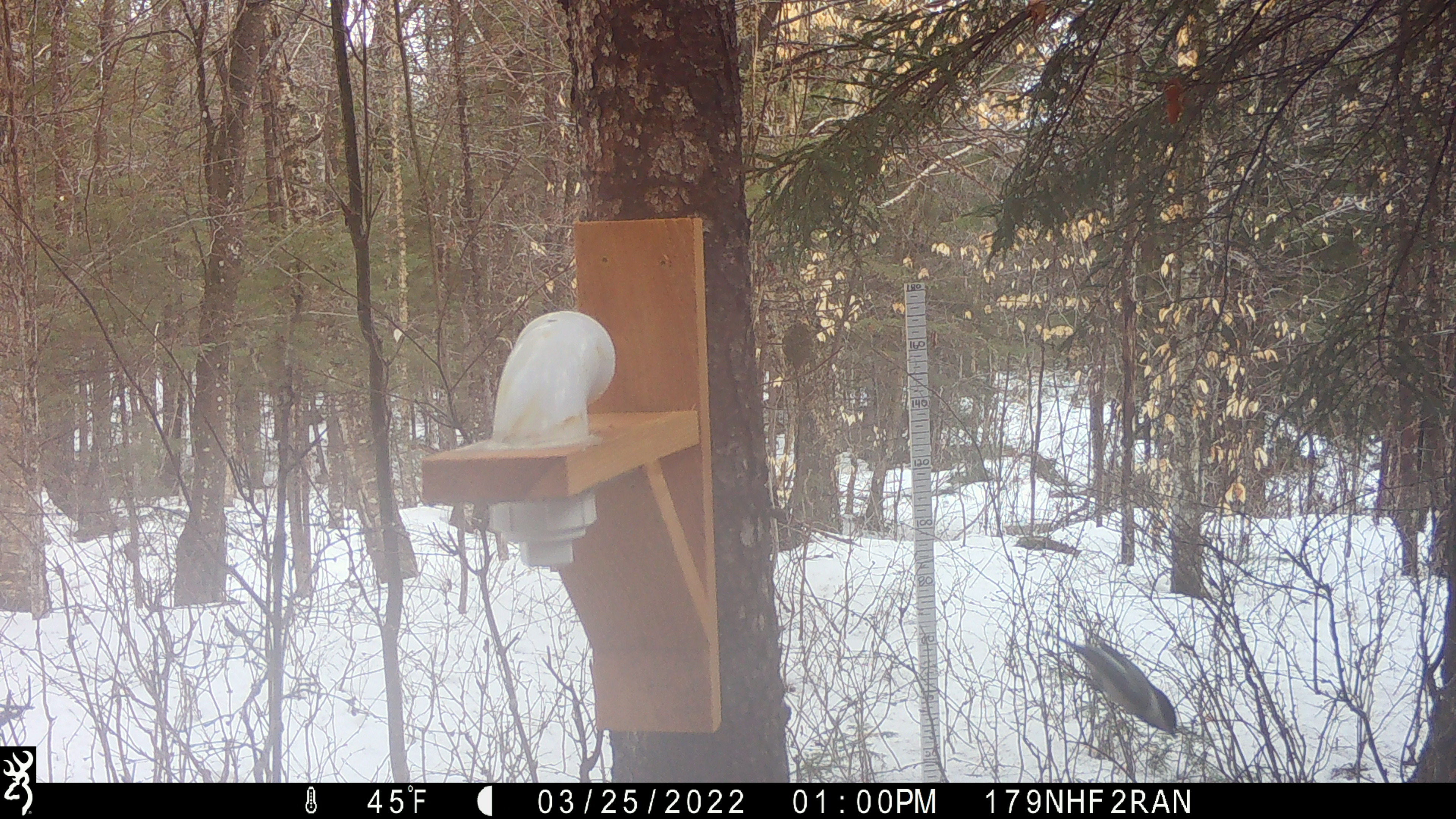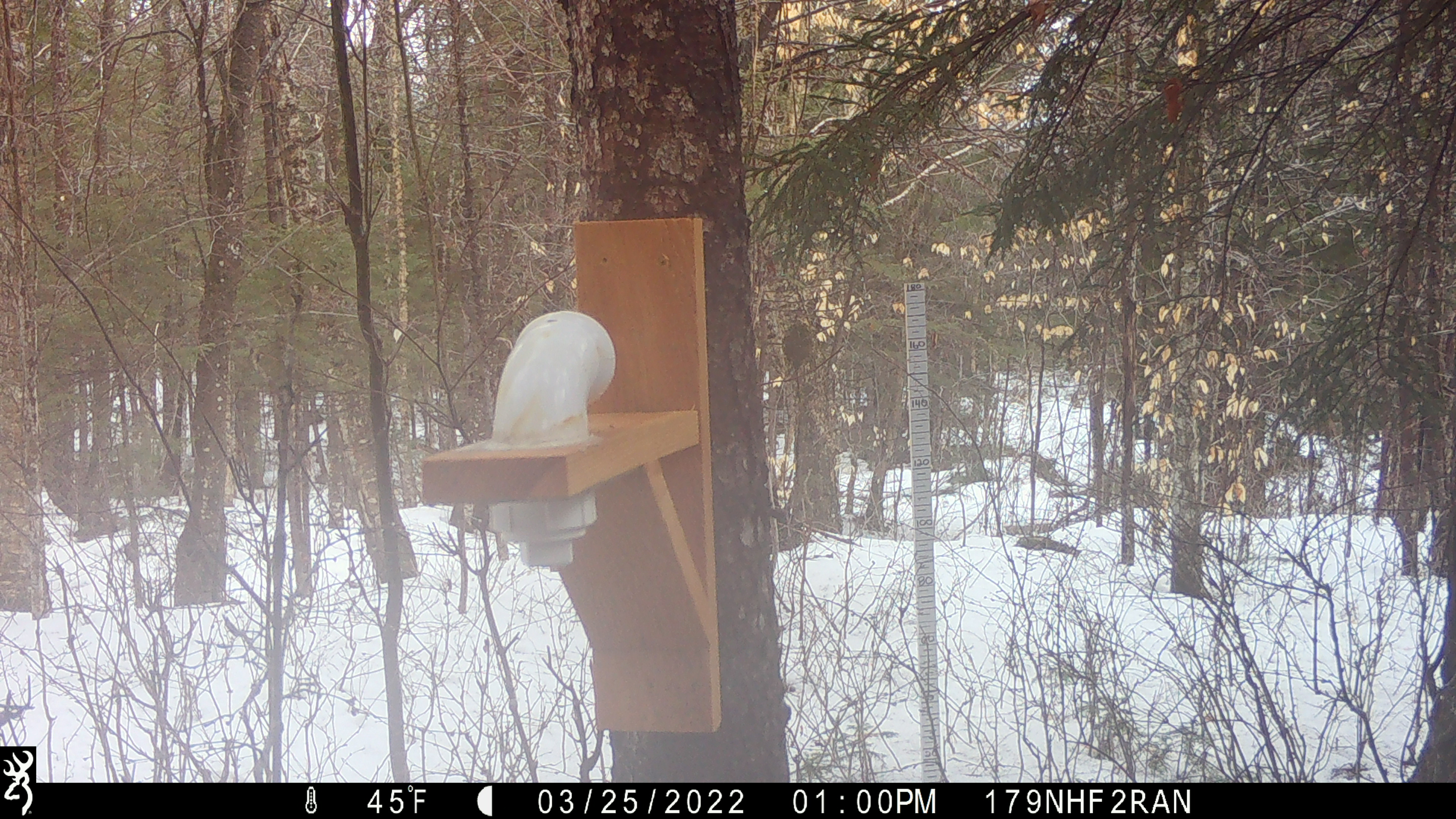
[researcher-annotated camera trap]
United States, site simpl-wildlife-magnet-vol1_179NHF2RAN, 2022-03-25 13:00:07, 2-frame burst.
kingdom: Animalia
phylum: Chordata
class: Aves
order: Passeriformes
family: Paridae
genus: Poecile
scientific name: Poecile atricapillus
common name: black-capped chickadee